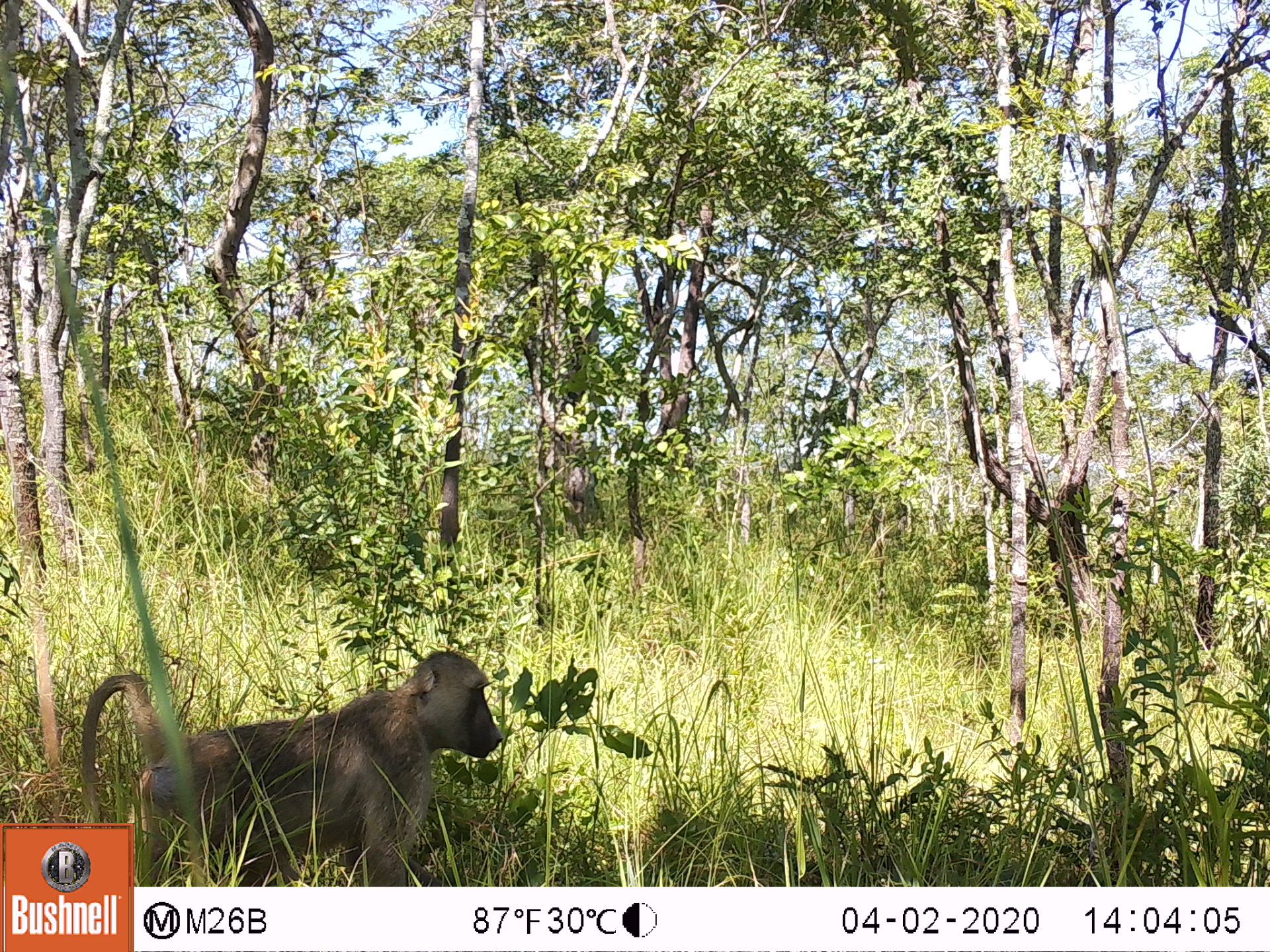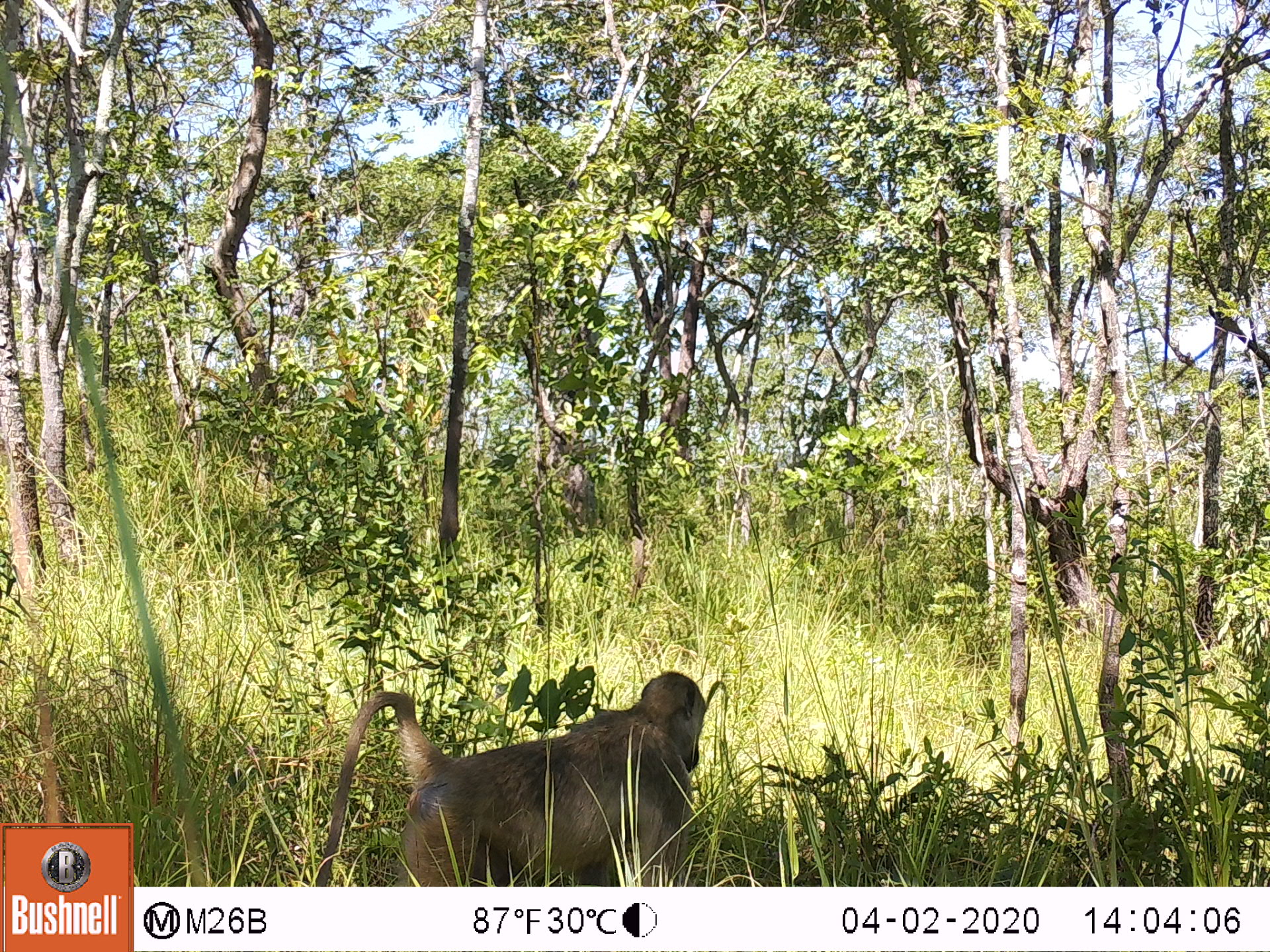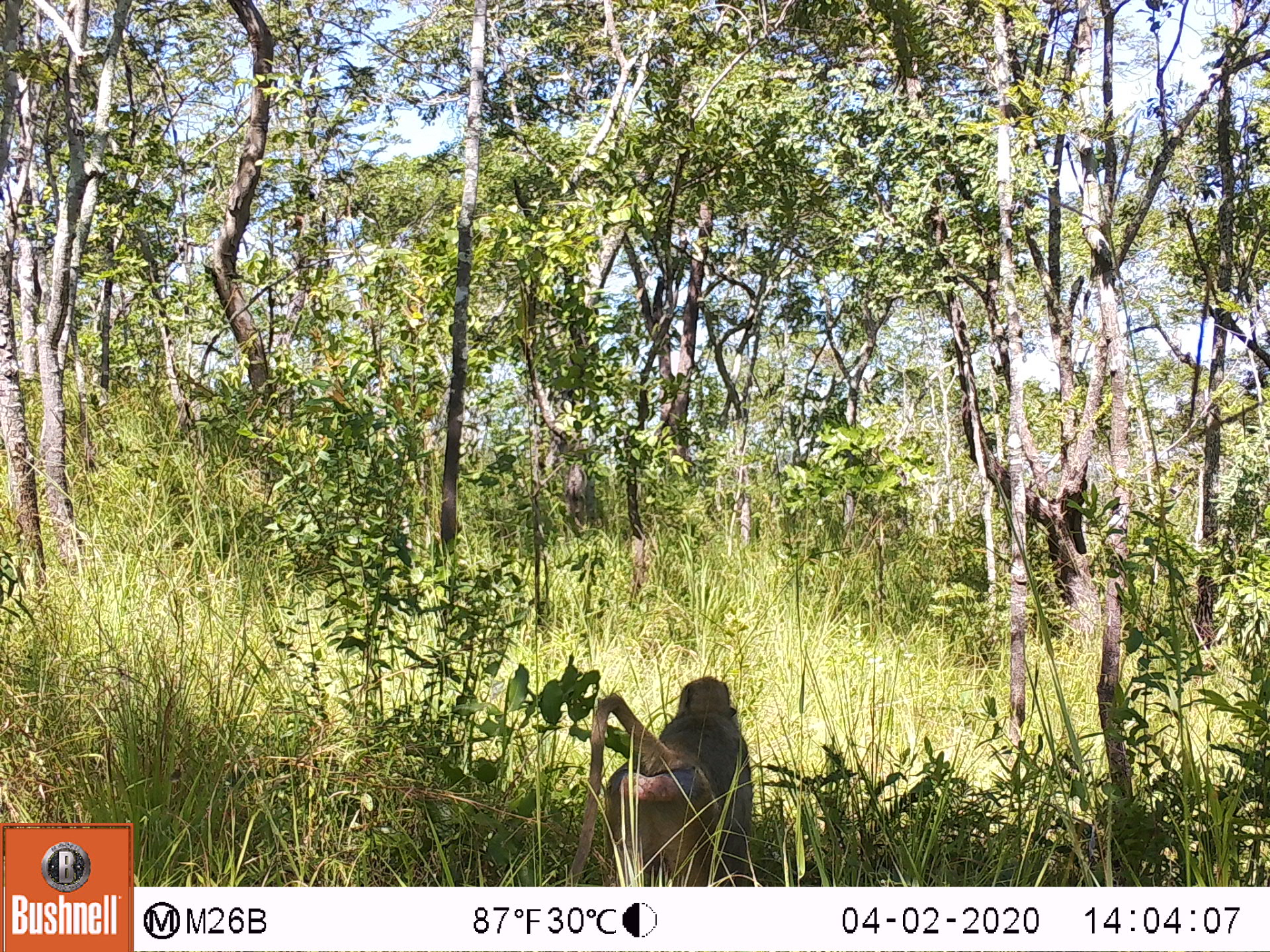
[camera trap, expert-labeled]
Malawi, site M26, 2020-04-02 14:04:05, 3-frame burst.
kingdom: Animalia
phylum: Chordata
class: Mammalia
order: Primates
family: Cercopithecidae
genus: Papio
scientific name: Papio cynocephalus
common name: yellow baboon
Yellow baboon (Papio cynocephalus), count 1.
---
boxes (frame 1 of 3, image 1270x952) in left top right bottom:
yellow baboon: 80 652 502 821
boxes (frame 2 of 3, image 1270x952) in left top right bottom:
yellow baboon: 315 667 708 883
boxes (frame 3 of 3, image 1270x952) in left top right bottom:
yellow baboon: 564 676 753 883